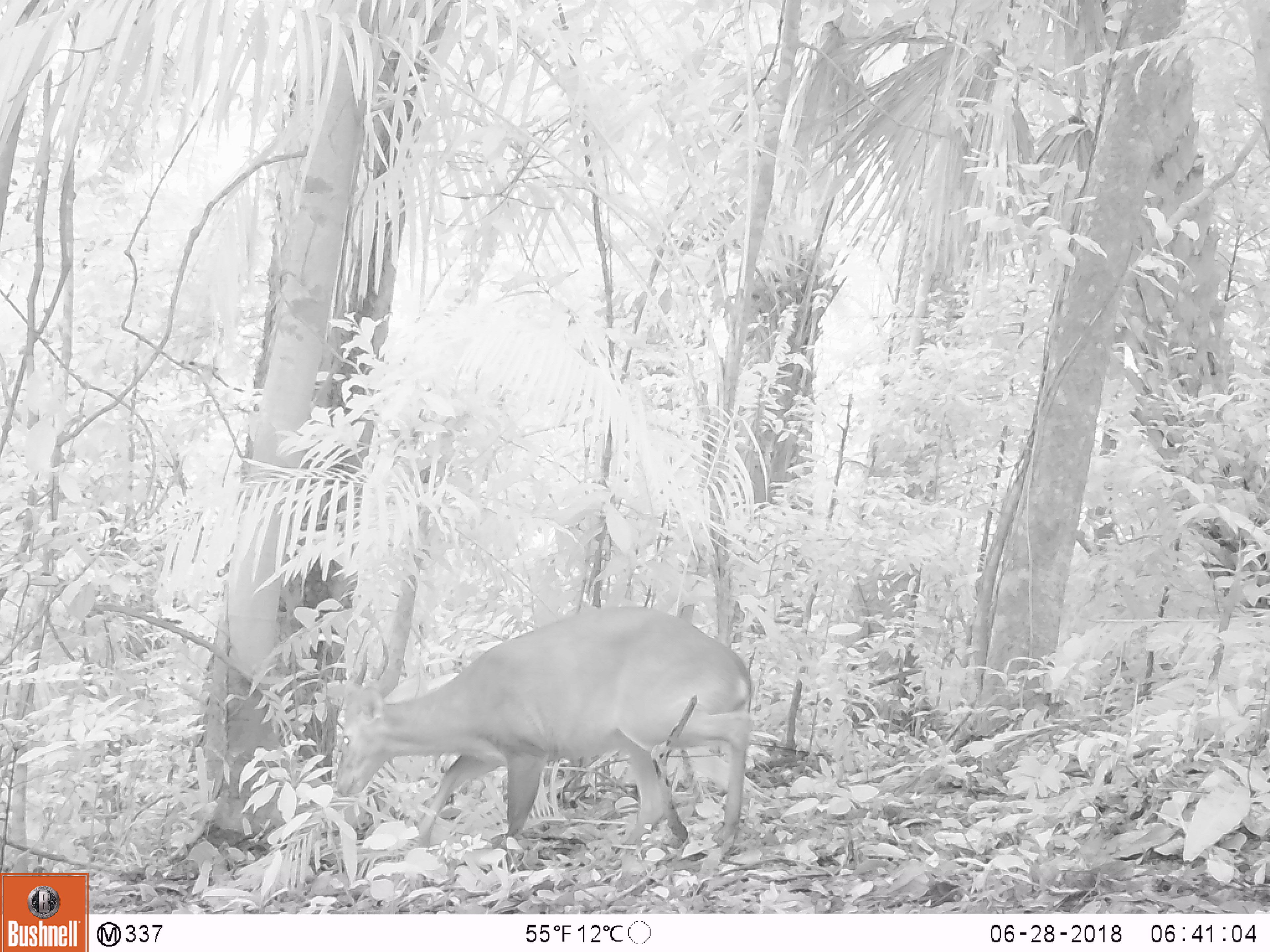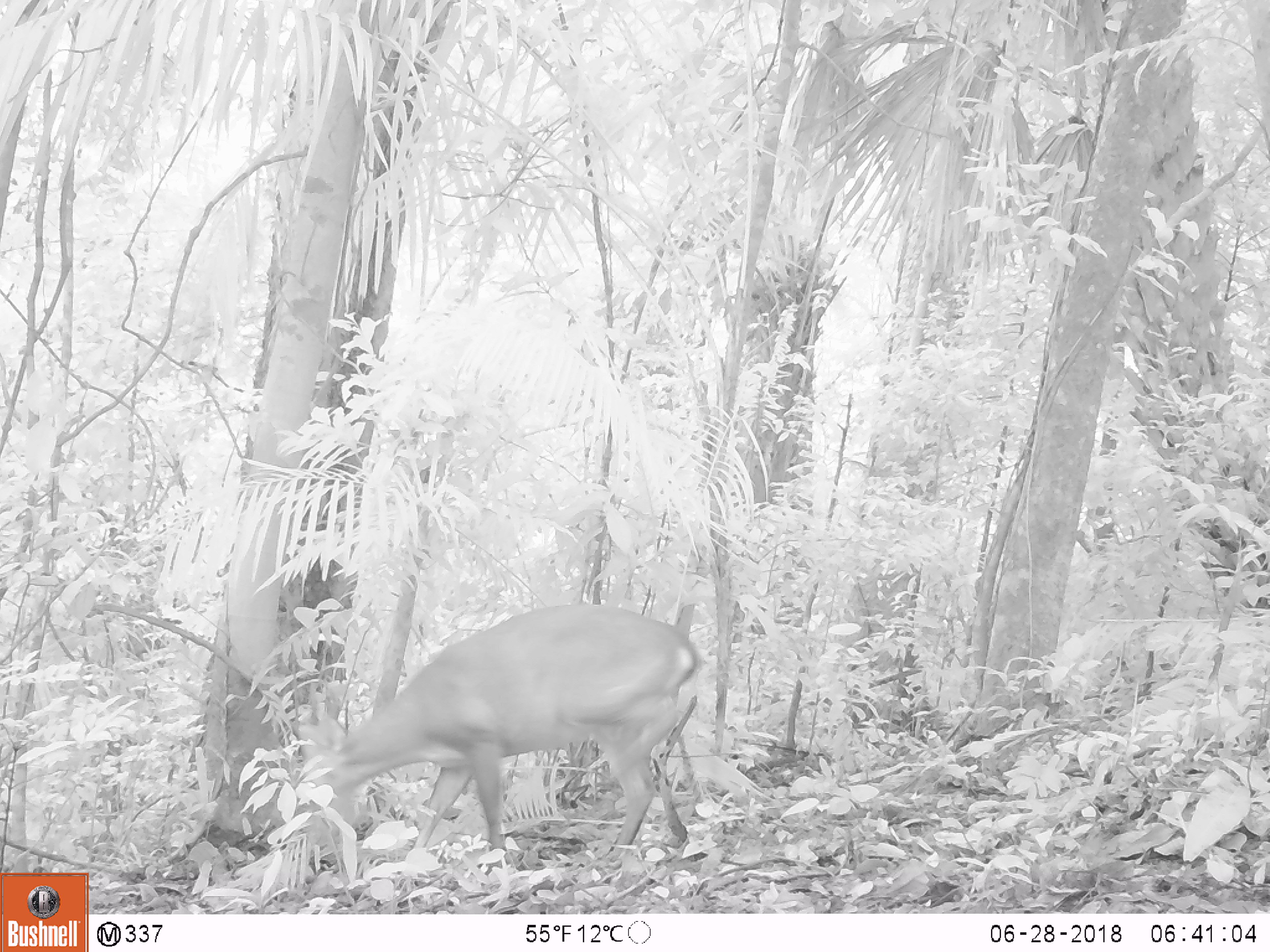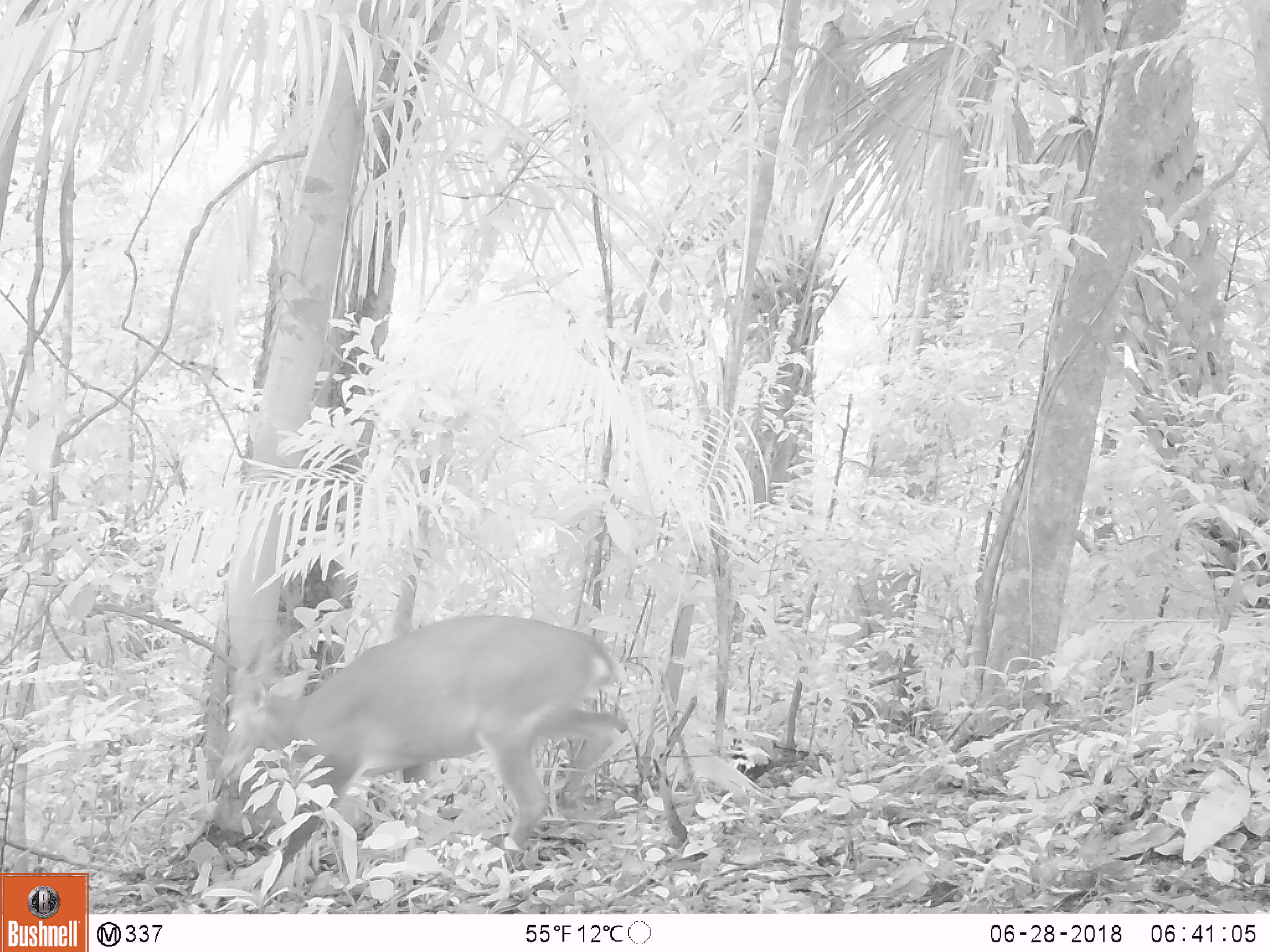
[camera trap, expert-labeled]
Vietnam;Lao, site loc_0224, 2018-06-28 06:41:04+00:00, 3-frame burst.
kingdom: Animalia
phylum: Chordata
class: Aves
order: Galliformes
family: Phasianidae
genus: Gallus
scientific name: Gallus gallus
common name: red junglefowl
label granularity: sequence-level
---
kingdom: Animalia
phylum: Chordata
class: Mammalia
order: Artiodactyla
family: Cervidae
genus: Muntiacus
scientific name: Muntiacus vuquangensis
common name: large-antlered muntjac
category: large antlered muntjac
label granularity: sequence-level